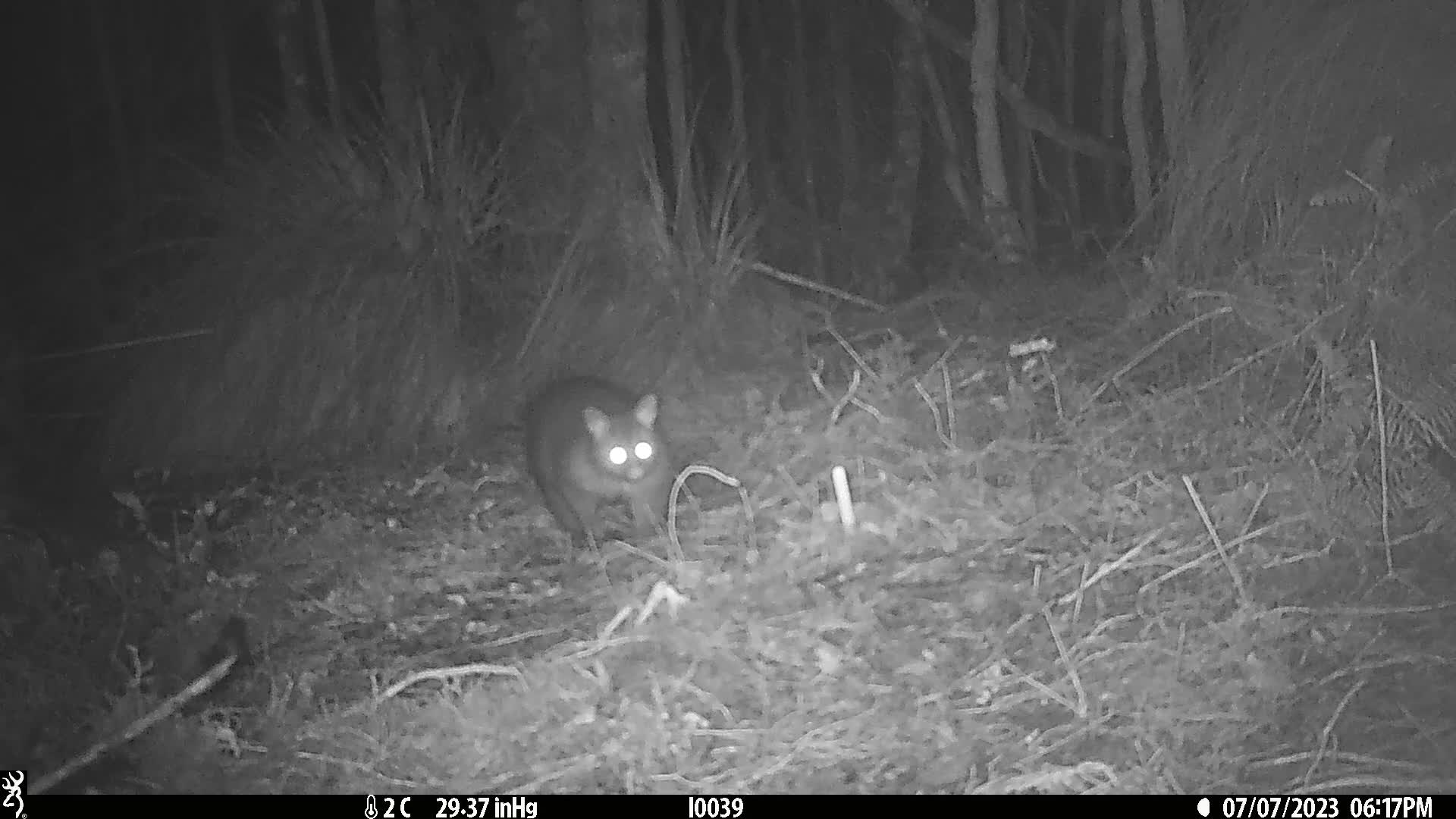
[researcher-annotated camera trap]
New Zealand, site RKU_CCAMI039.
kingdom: Animalia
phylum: Chordata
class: Mammalia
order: Diprotodontia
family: Phalangeridae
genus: Trichosurus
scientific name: Trichosurus vulpecula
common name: common brushtail possum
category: possum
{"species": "possum (common brushtail possum) (Trichosurus vulpecula)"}